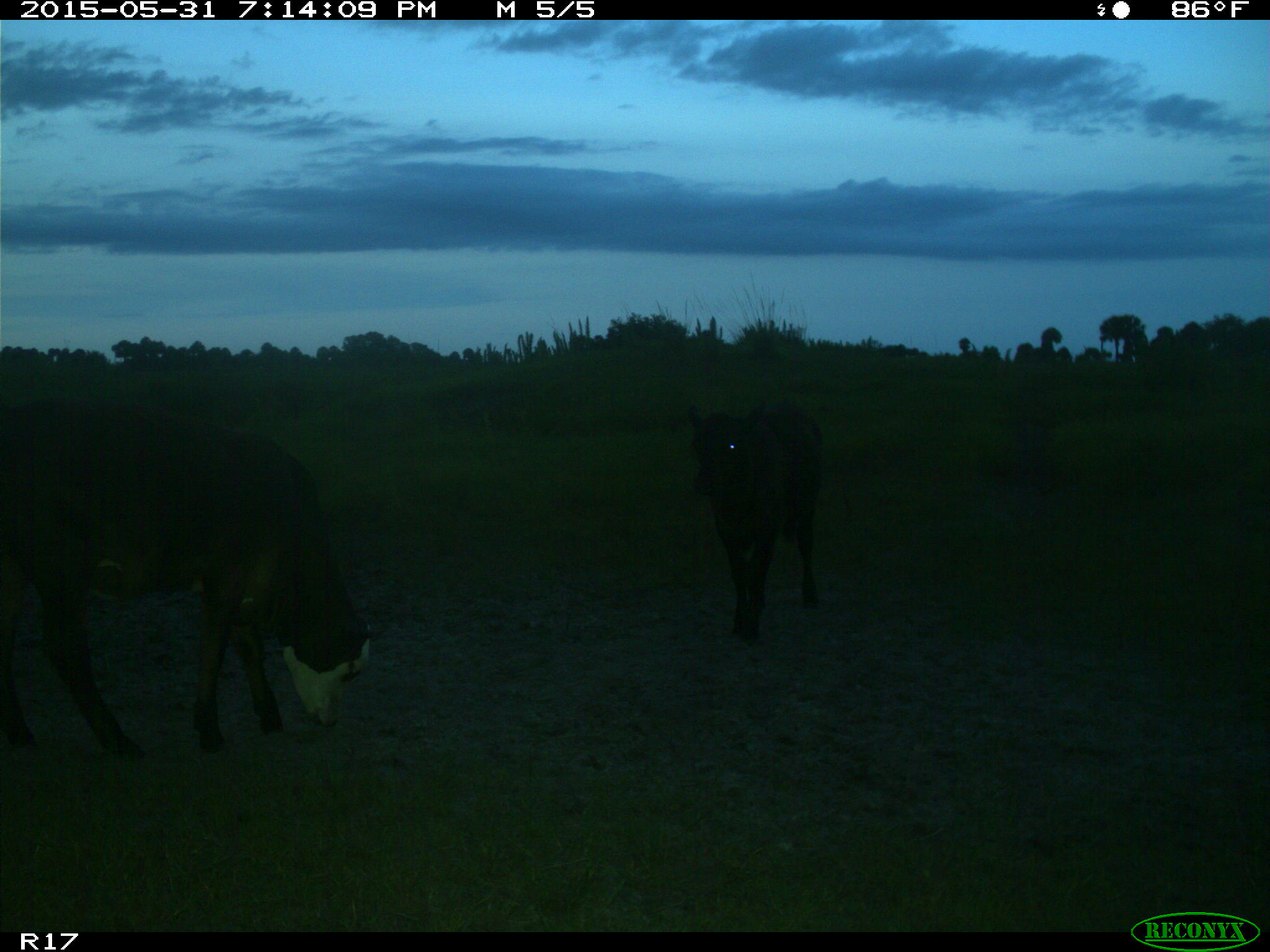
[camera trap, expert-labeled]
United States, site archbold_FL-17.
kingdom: Animalia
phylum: Chordata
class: Mammalia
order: Artiodactyla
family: Bovidae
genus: Bos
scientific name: Bos taurus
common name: domestic cow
Bos taurus (domestic cow).